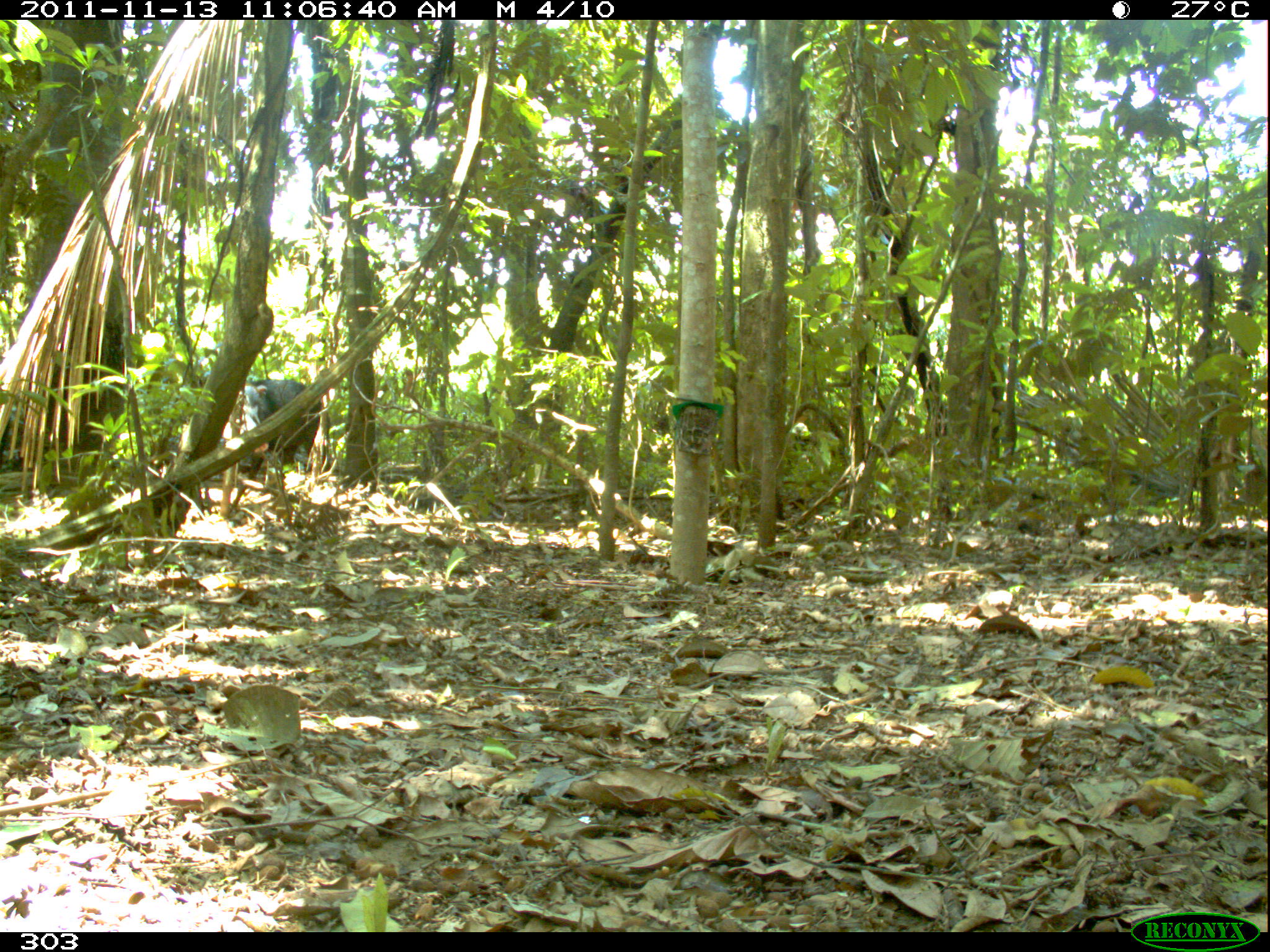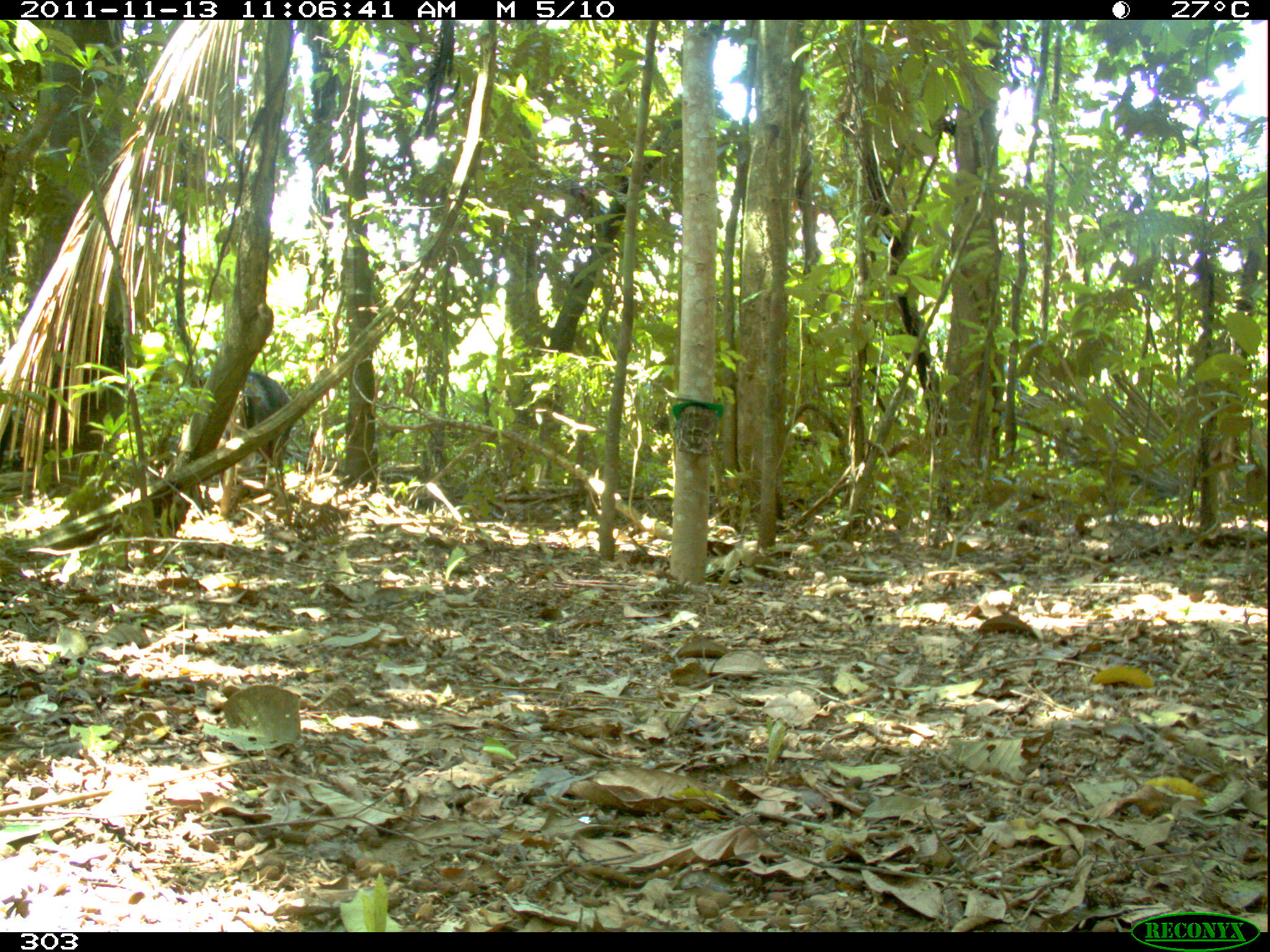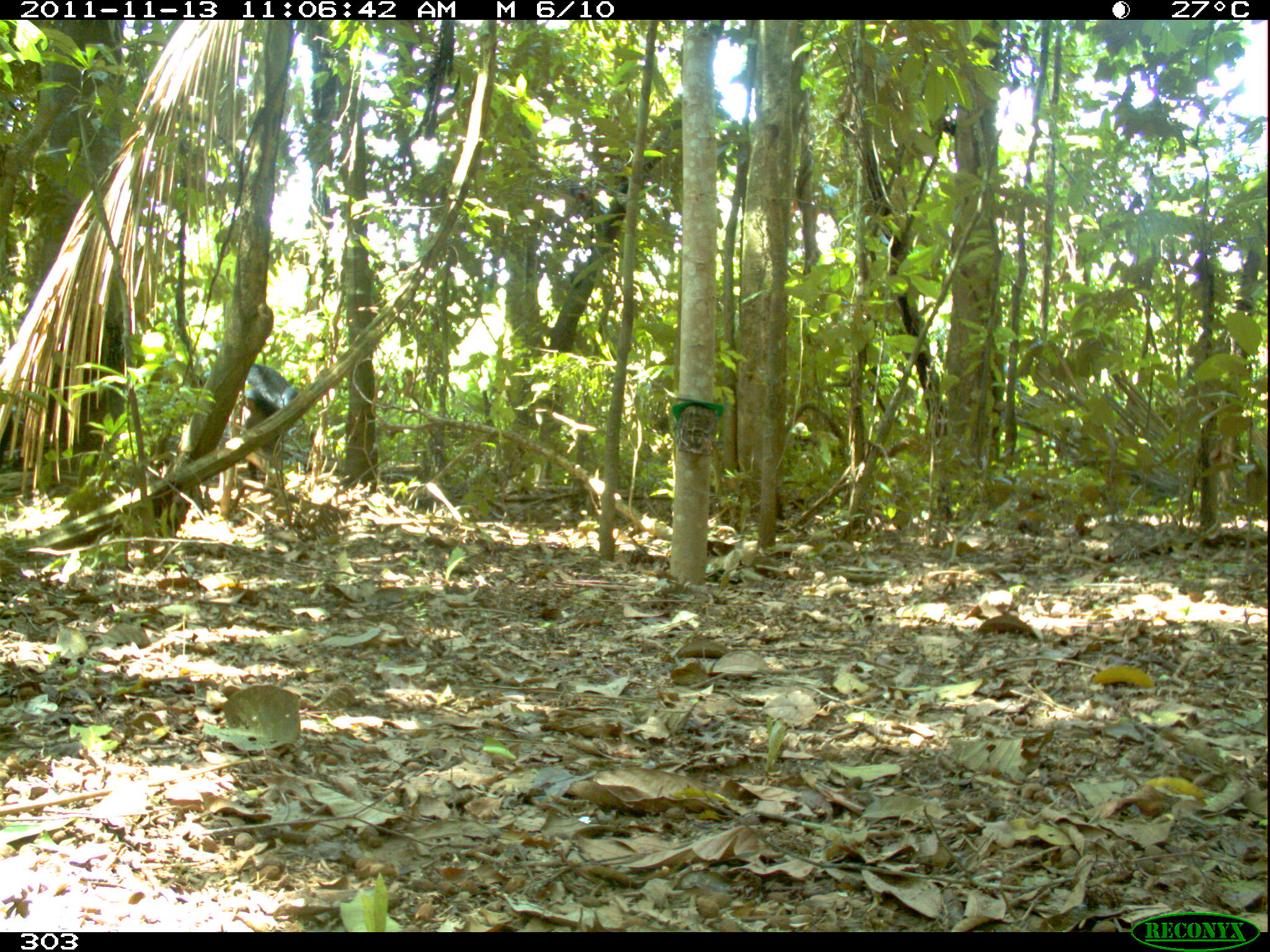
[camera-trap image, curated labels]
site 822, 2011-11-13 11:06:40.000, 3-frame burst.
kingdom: Animalia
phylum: Chordata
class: Mammalia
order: Artiodactyla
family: Tayassuidae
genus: Tayassu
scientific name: Tayassu pecari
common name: white-lipped peccary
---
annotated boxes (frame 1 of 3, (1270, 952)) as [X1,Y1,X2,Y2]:
tayassu pecari: [231,378,330,473]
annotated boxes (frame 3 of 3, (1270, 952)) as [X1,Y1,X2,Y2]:
tayassu pecari: [156,358,301,478]